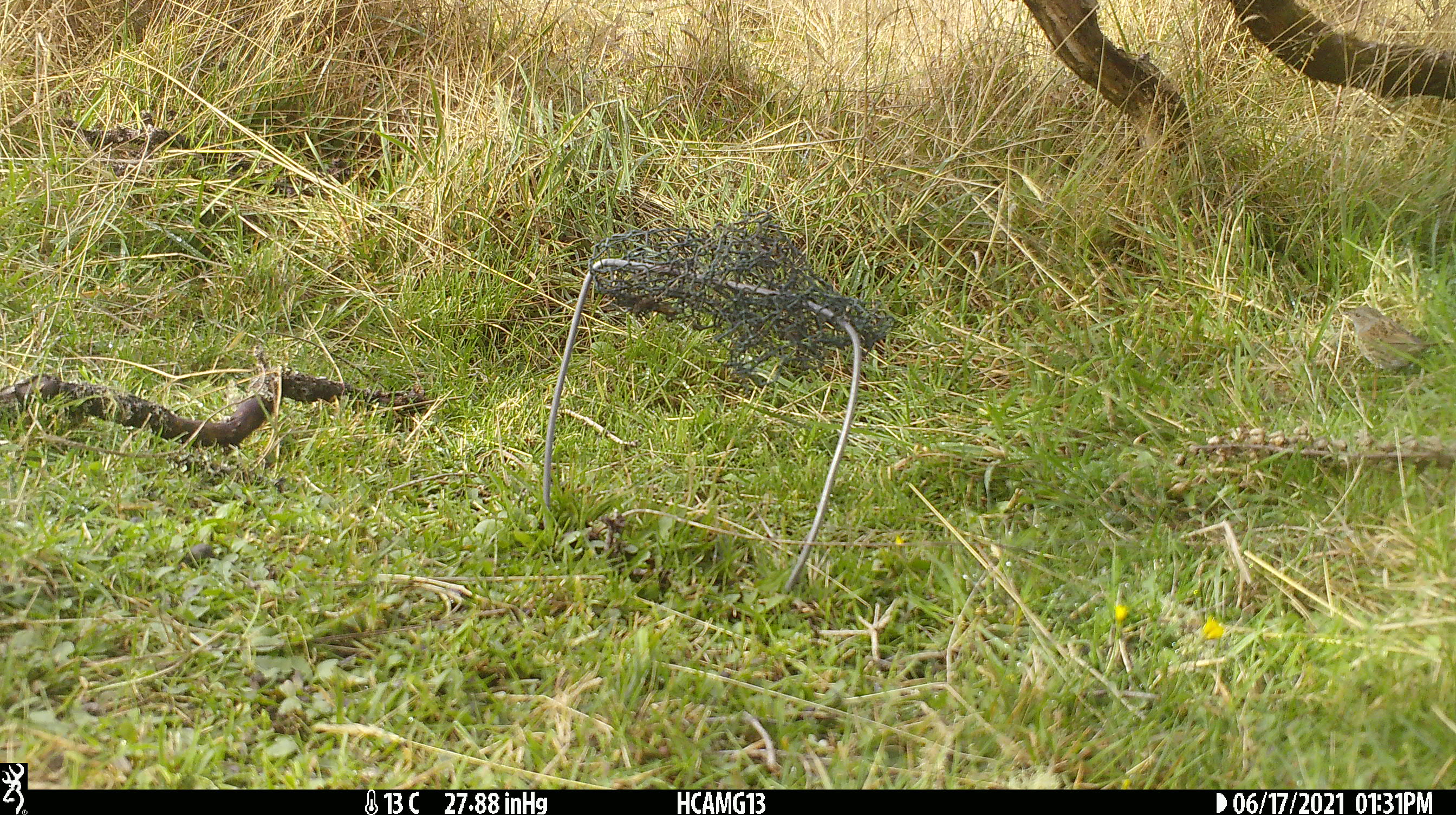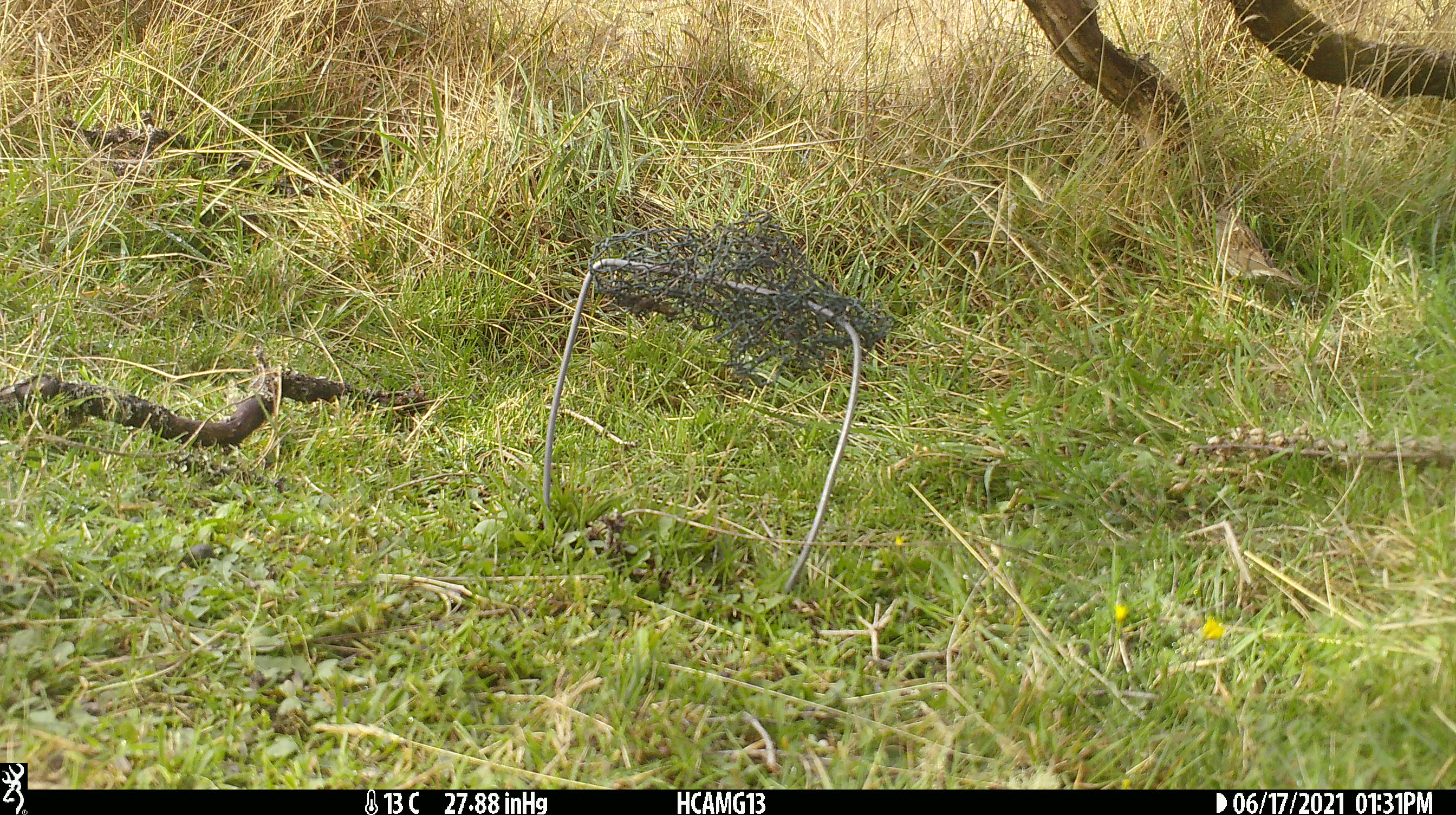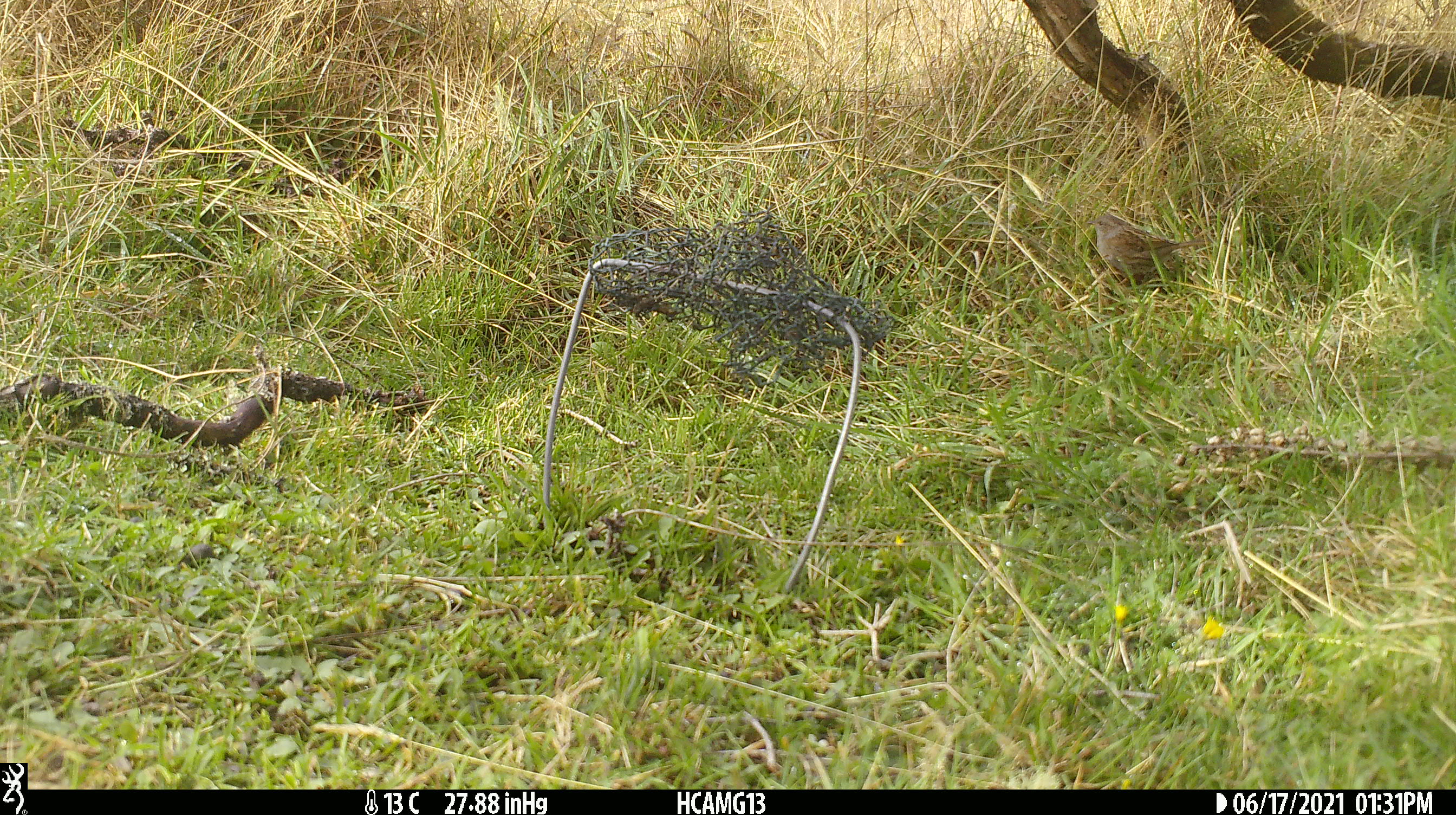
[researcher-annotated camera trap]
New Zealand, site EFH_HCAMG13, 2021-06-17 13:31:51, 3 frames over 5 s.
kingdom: Animalia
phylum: Chordata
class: Aves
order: Passeriformes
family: Prunellidae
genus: Prunella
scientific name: Prunella modularis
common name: dunnock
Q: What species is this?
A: Dunnock (Prunella modularis).